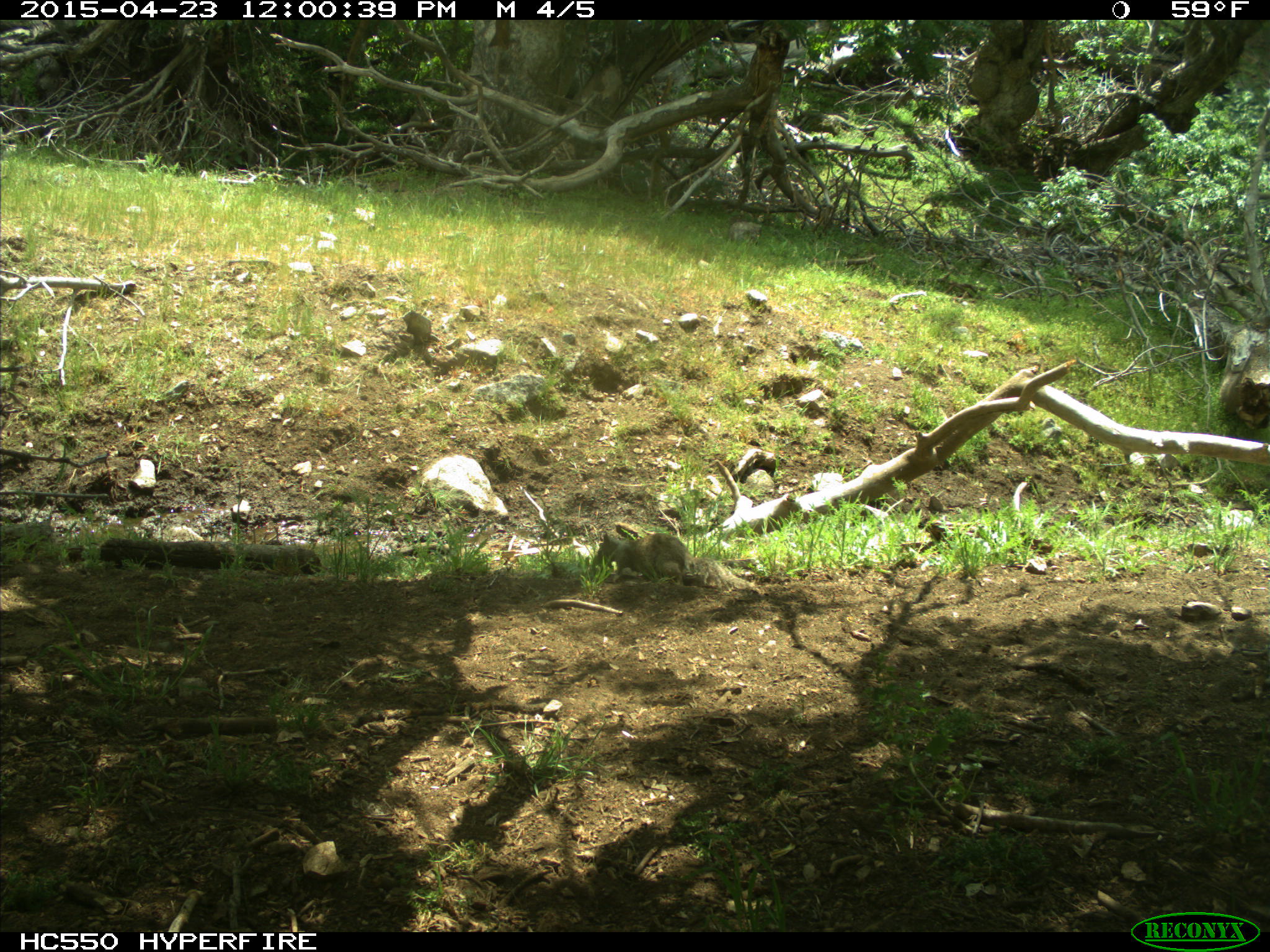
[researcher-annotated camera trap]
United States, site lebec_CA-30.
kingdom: Animalia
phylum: Chordata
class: Mammalia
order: Rodentia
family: Sciuridae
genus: Otospermophilus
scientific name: Otospermophilus beecheyi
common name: california ground squirrel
Otospermophilus beecheyi (california ground squirrel).